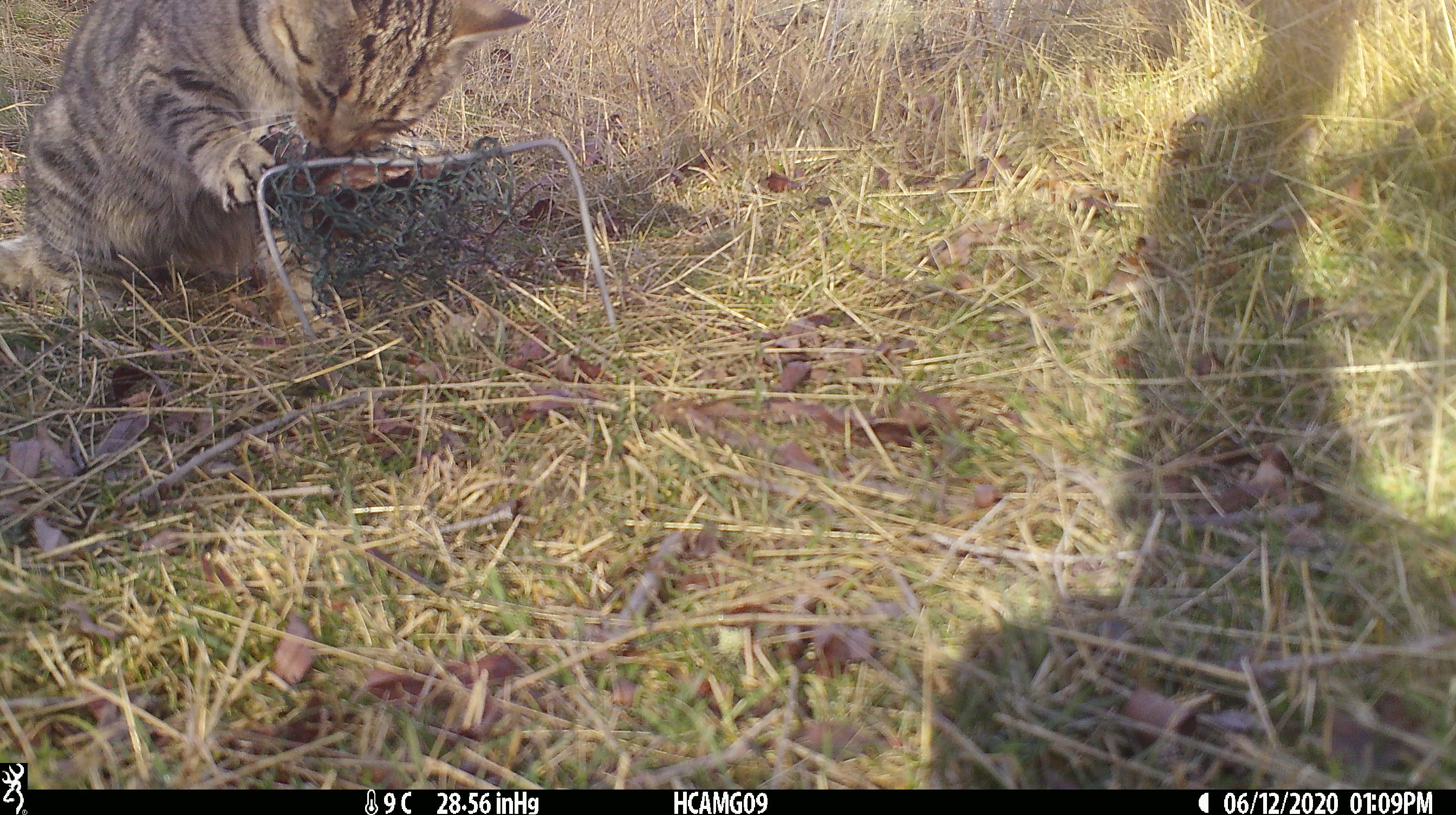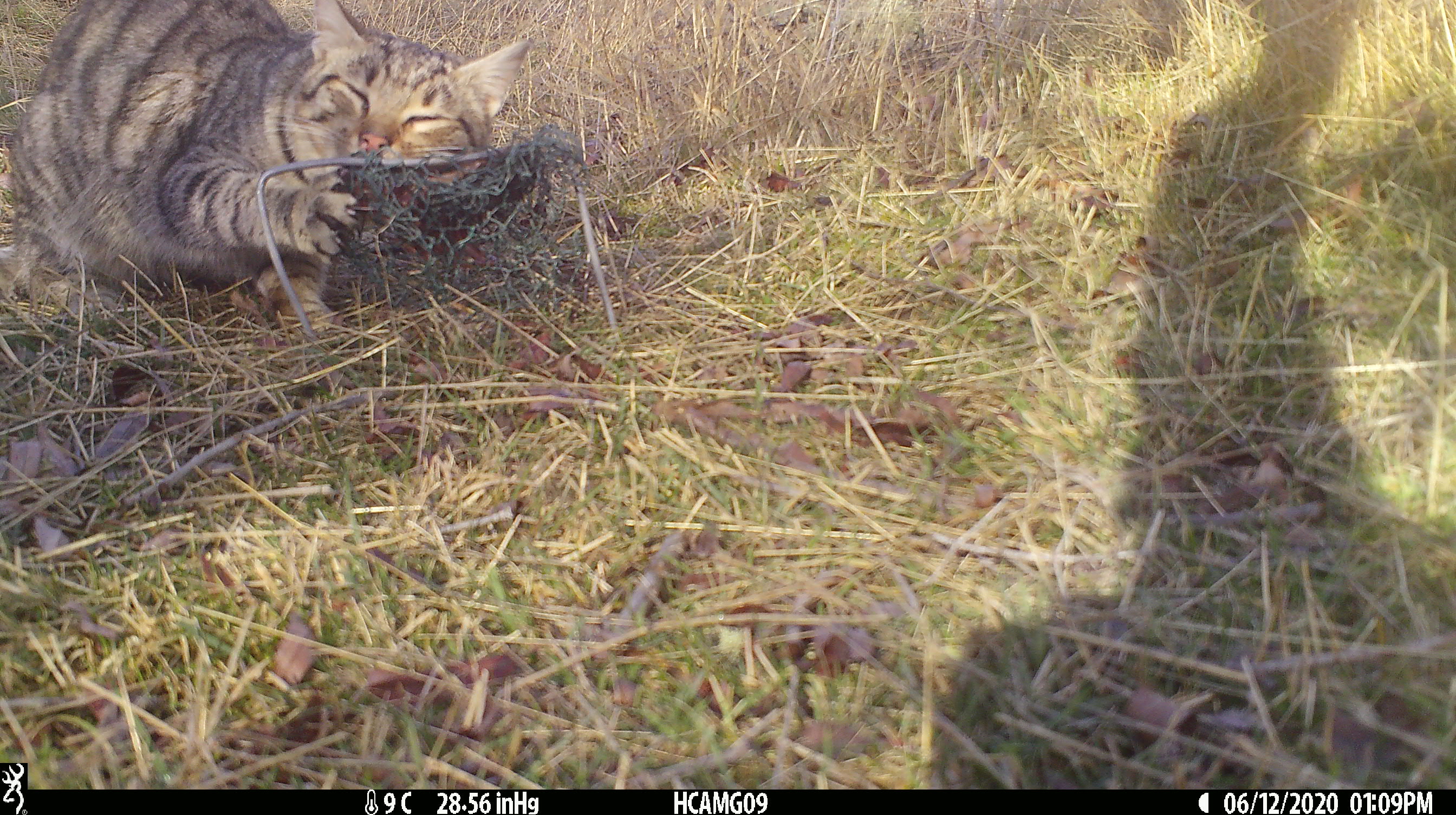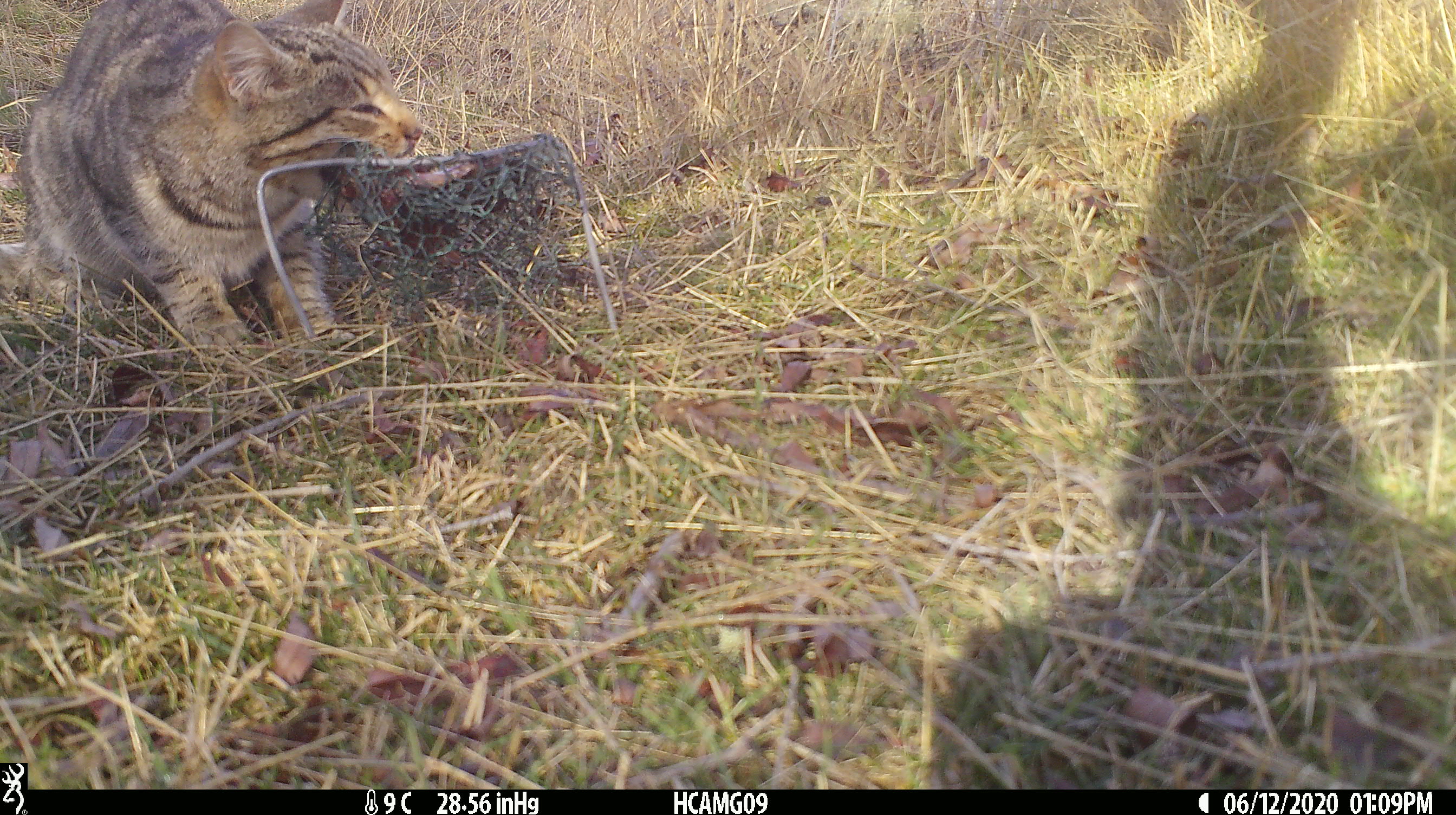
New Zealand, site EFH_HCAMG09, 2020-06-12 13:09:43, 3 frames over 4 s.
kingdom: Animalia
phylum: Chordata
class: Mammalia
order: Carnivora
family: Felidae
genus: Felis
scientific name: Felis catus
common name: domestic cat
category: cat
Cat (domestic cat) (Felis catus).